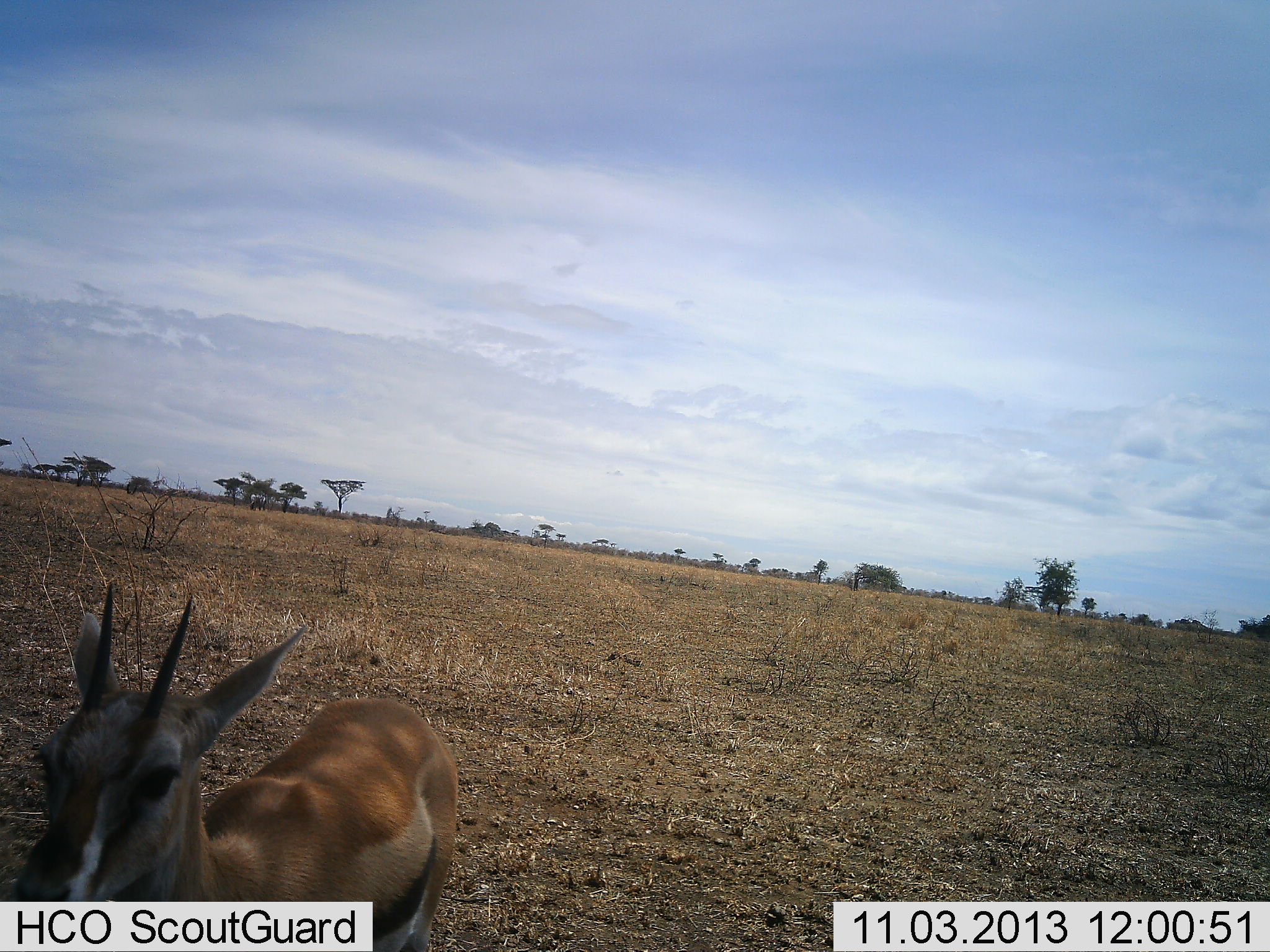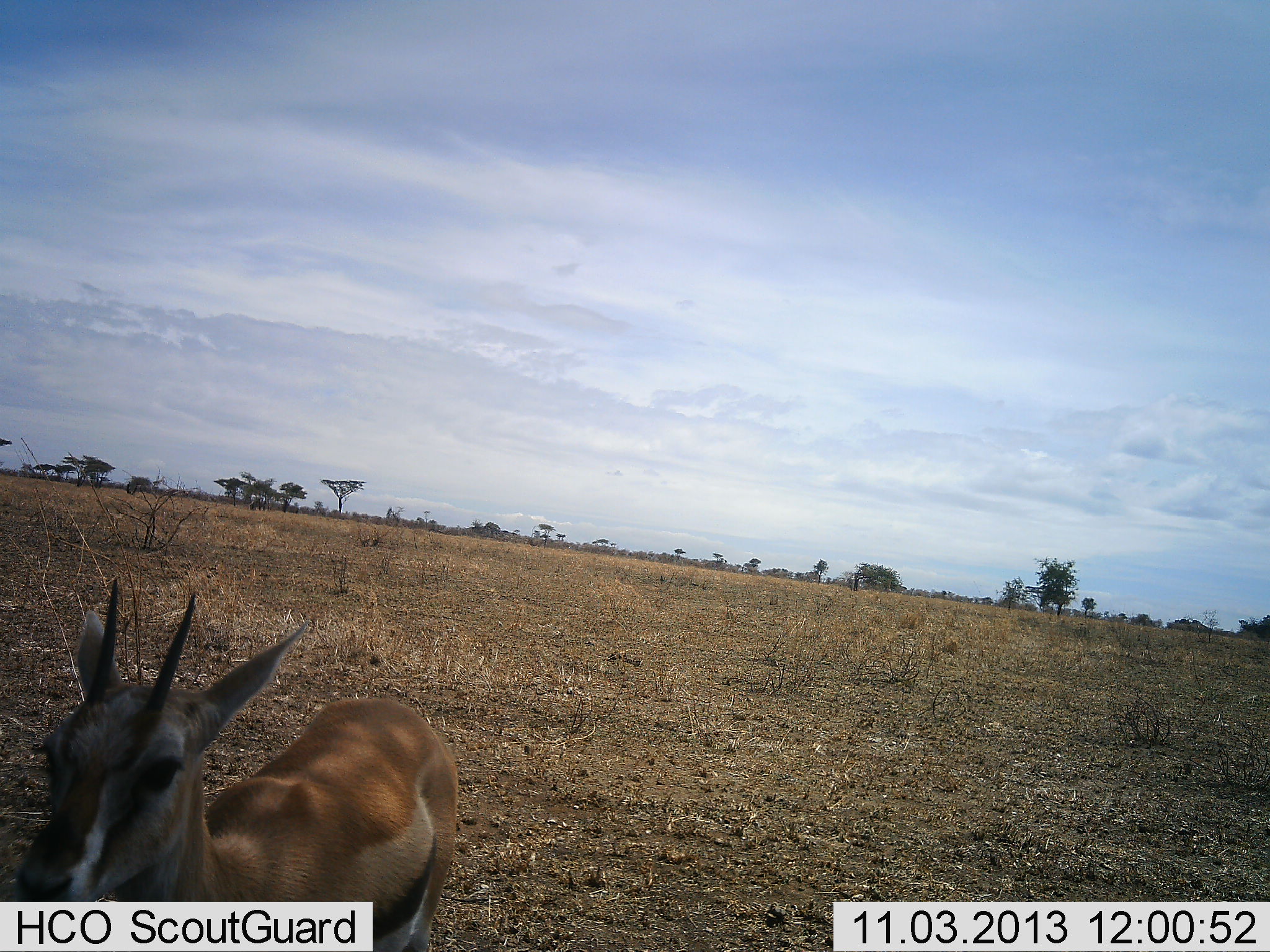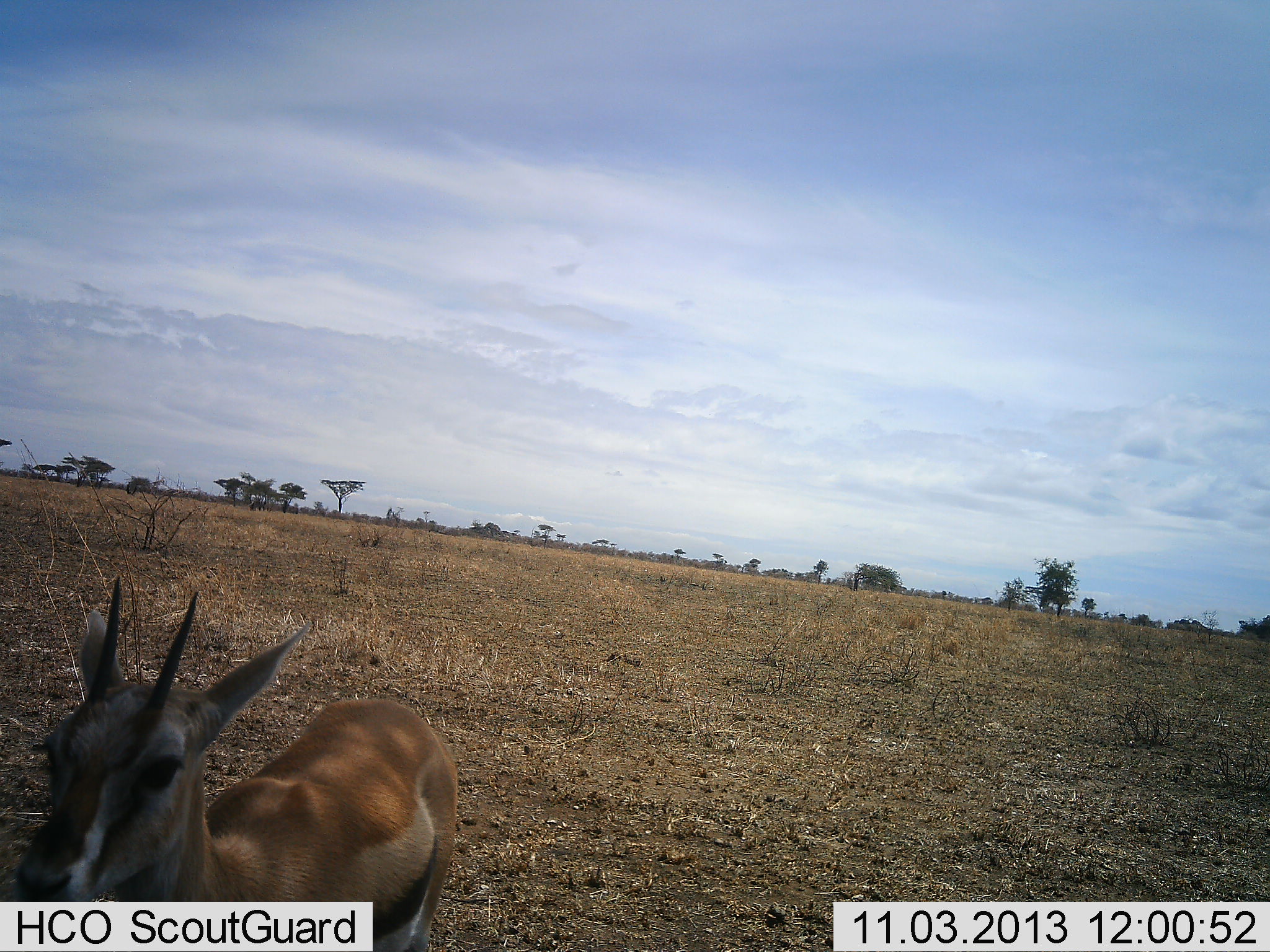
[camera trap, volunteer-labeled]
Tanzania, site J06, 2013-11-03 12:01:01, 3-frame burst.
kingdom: Animalia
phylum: Chordata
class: Mammalia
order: Artiodactyla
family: Bovidae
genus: Eudorcas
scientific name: Eudorcas thomsonii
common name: thomson's gazelle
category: gazellethomsons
Gazellethomsons (thomson's gazelle) (Eudorcas thomsonii), count 1. Behavior (volunteer vote fractions): standing 80%, resting 0%, moving 20%, interacting 0%. Young present (vote fraction): 0%. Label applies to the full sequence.